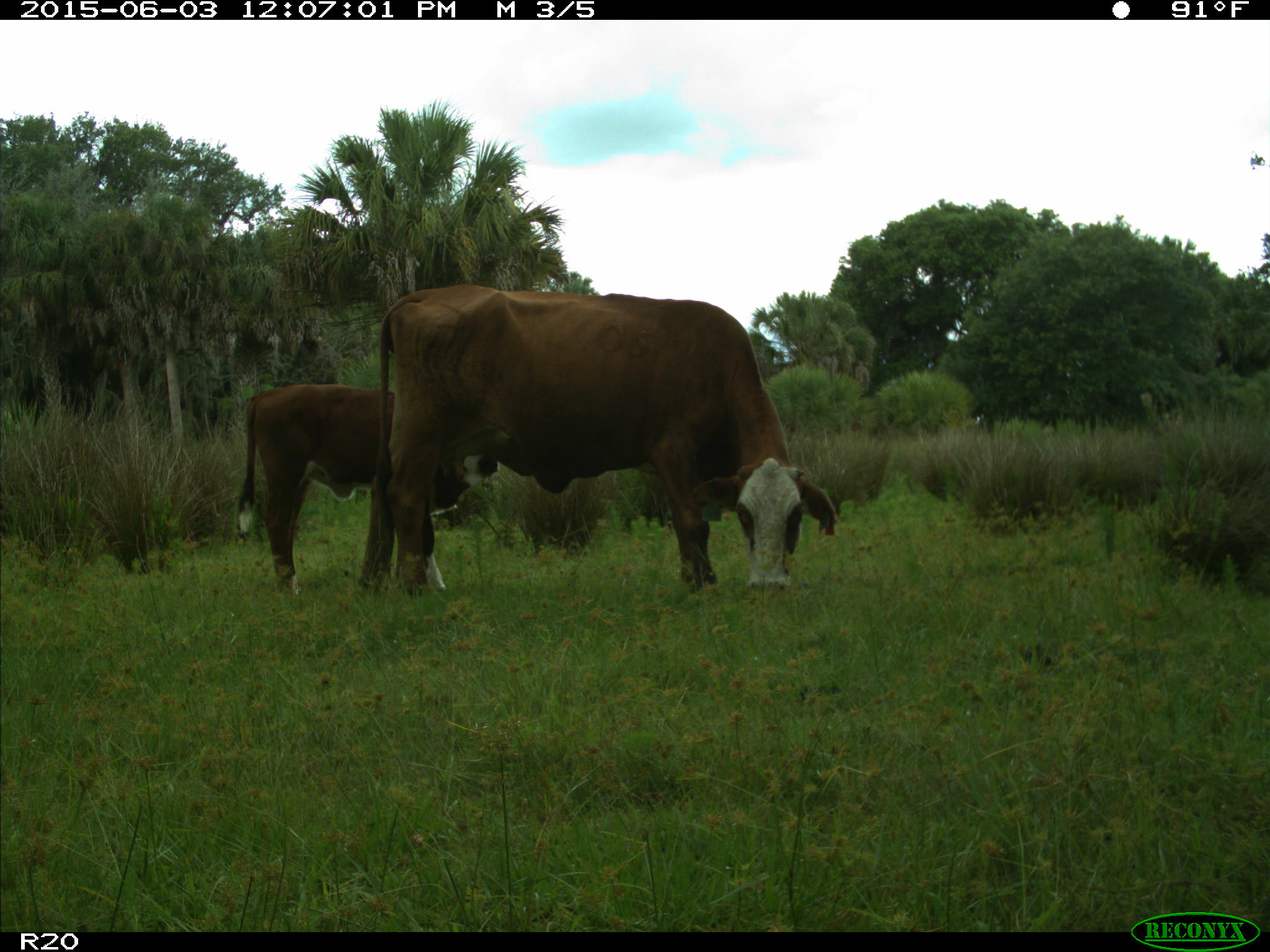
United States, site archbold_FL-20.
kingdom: Animalia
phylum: Chordata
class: Mammalia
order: Artiodactyla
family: Bovidae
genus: Bos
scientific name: Bos taurus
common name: domestic cow